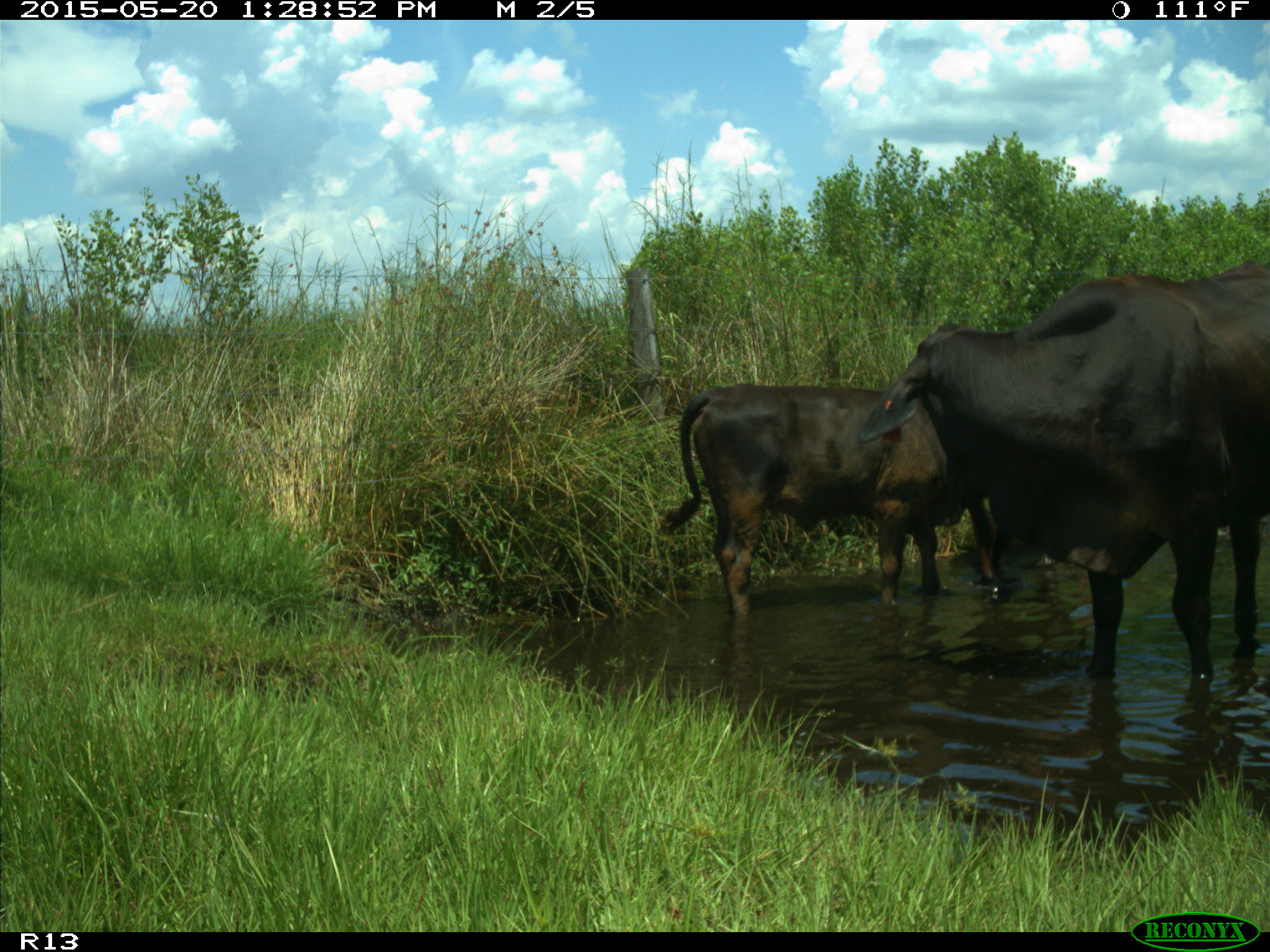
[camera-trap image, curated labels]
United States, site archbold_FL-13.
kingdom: Animalia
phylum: Chordata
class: Mammalia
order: Artiodactyla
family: Bovidae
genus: Bos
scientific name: Bos taurus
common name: domestic cow